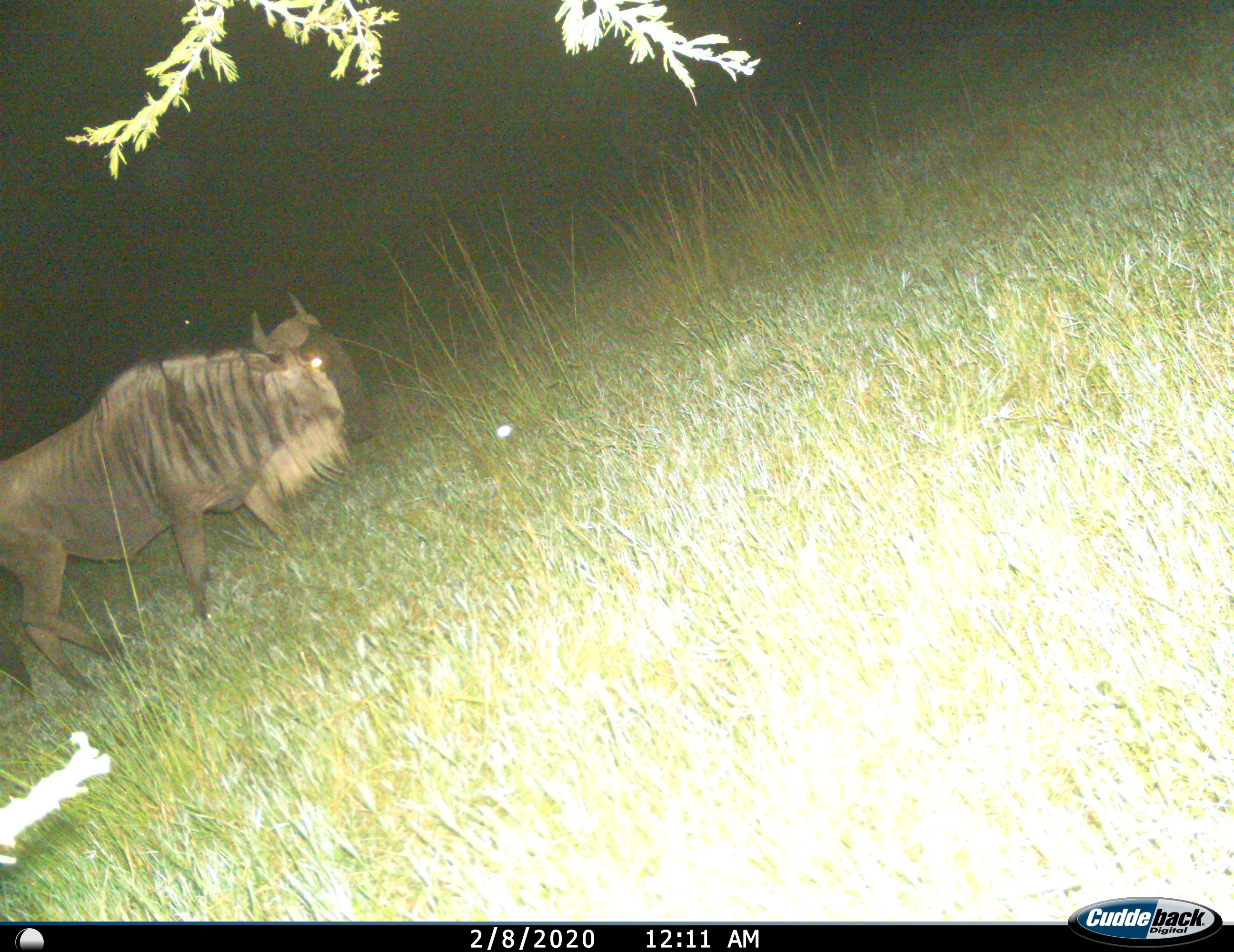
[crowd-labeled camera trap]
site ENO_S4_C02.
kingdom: Animalia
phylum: Chordata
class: Mammalia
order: Artiodactyla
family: Bovidae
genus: Connochaetes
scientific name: Connochaetes taurinus taurinus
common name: blue wildebeest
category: wildebeestblue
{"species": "wildebeestblue (blue wildebeest) (Connochaetes taurinus taurinus)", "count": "1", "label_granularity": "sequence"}